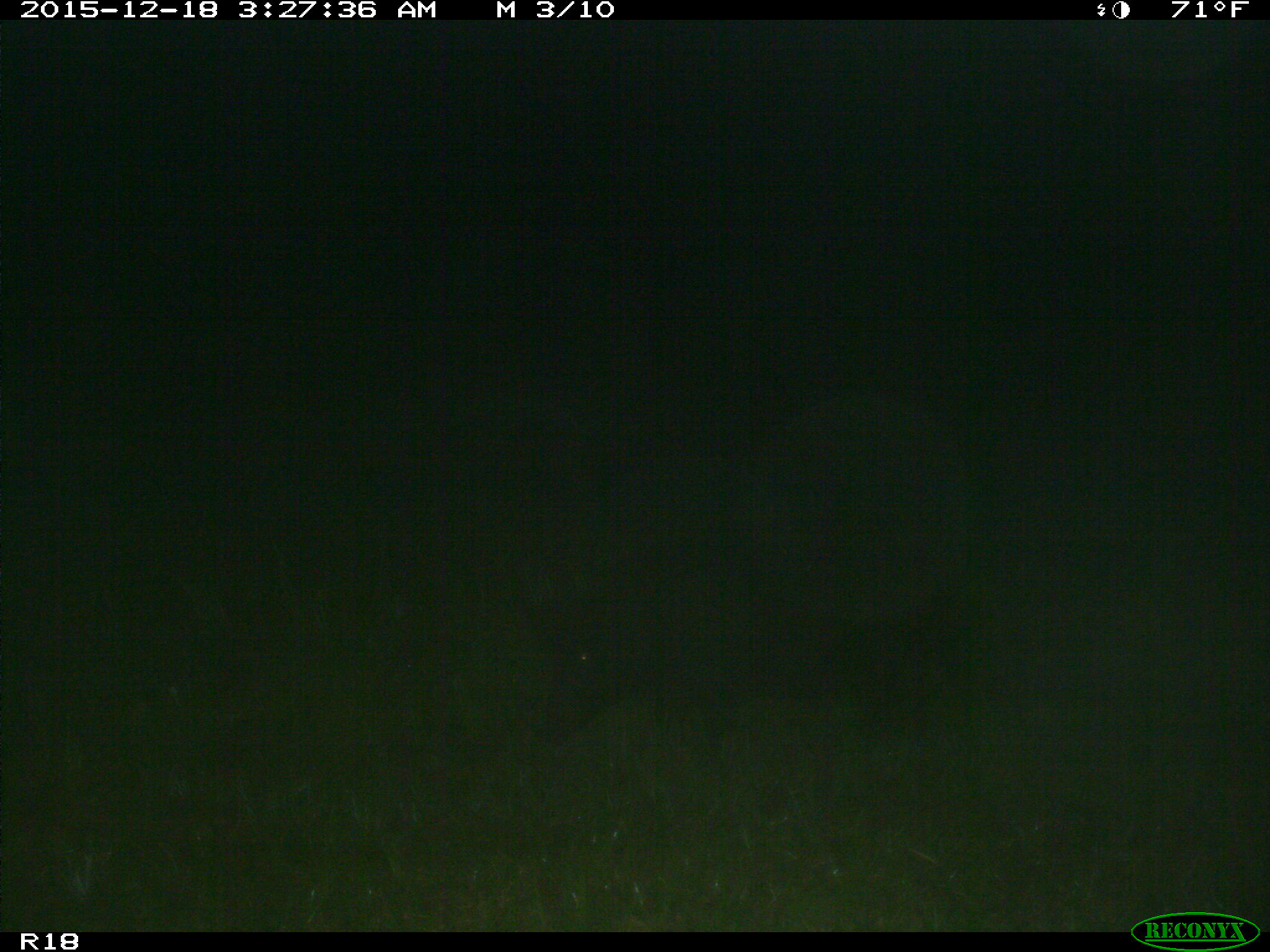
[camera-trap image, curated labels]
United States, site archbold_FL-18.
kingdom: Animalia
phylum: Chordata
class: Mammalia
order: Artiodactyla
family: Suidae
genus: Sus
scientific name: Sus scrofa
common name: wild boar